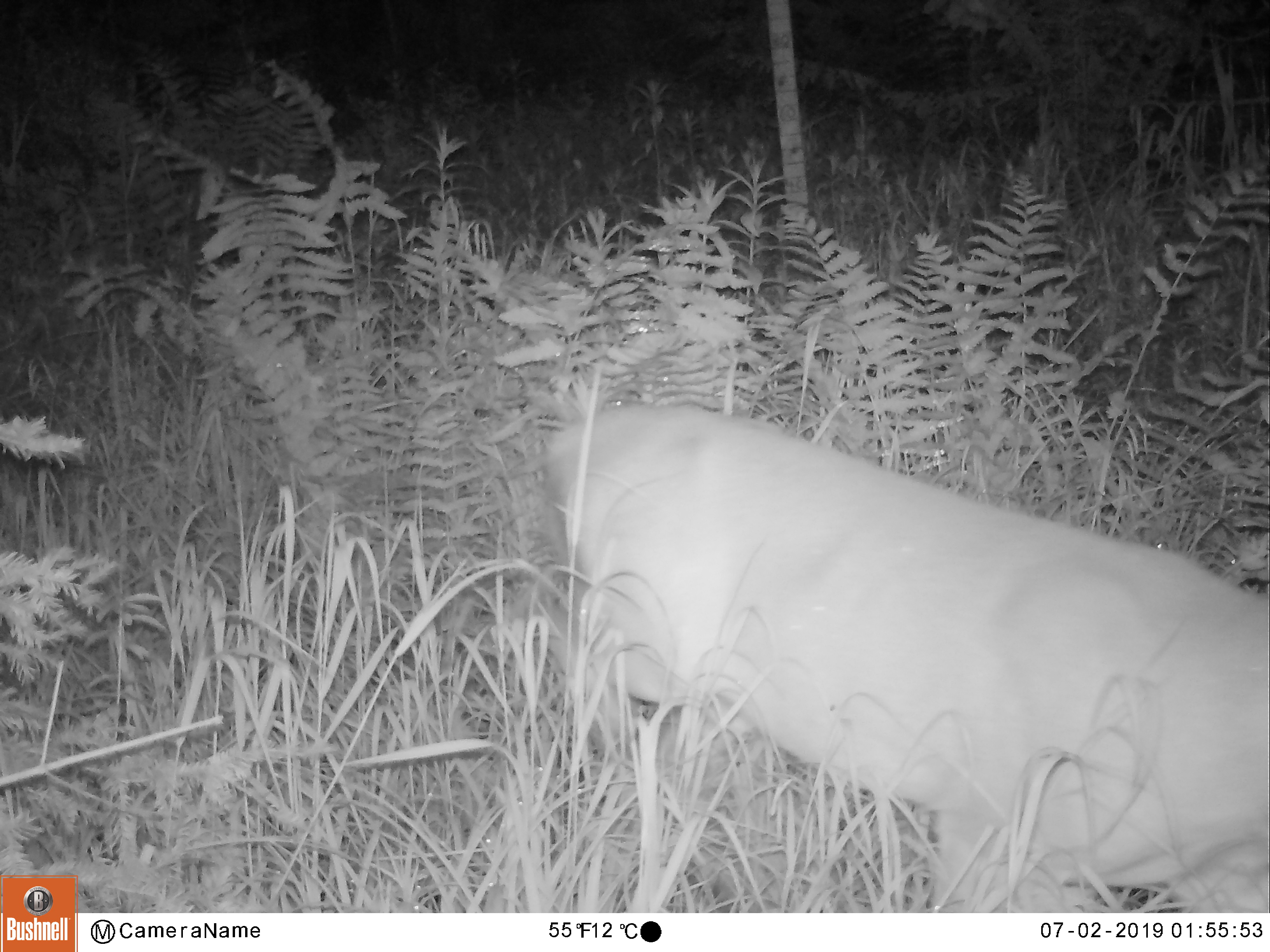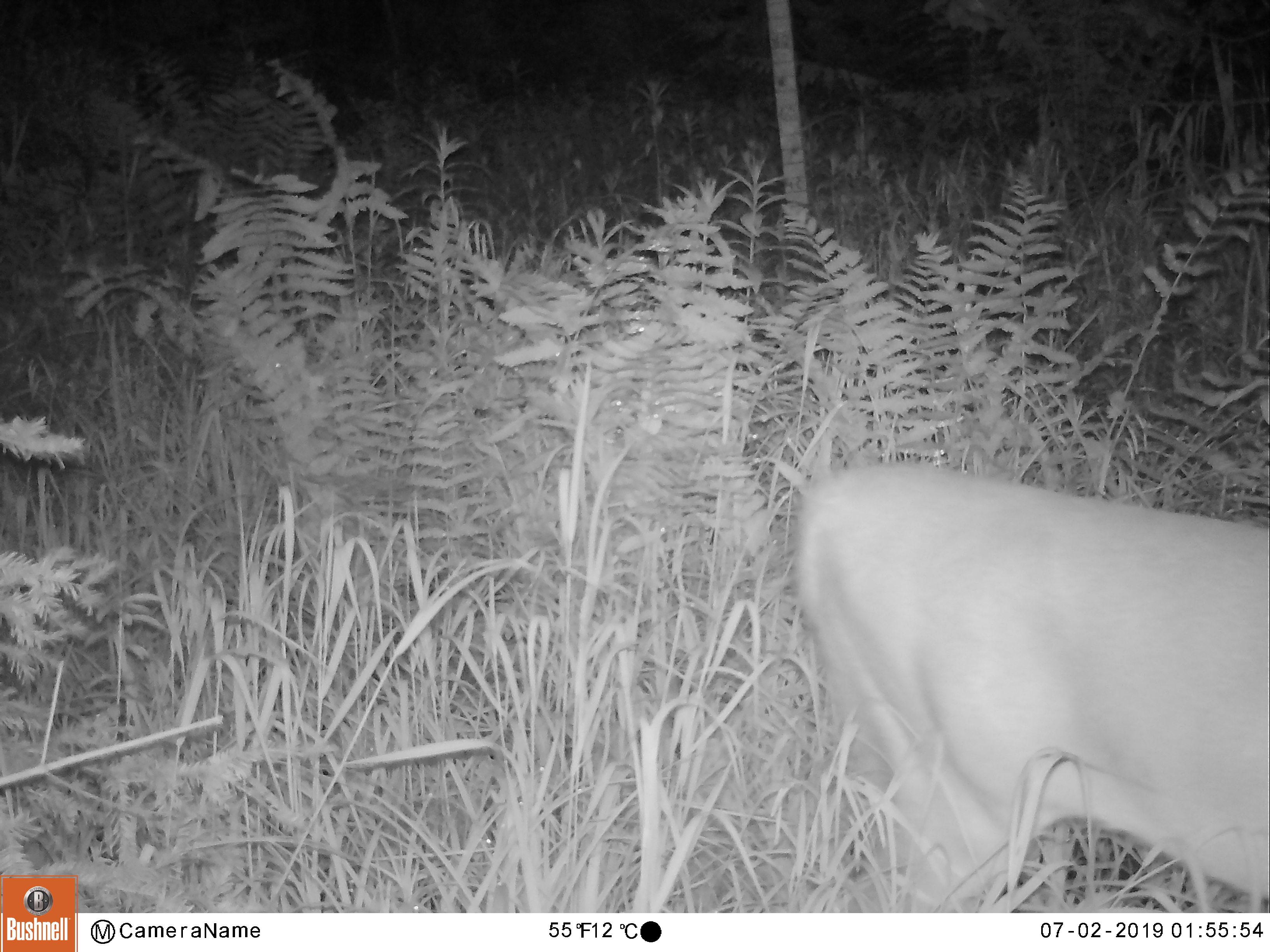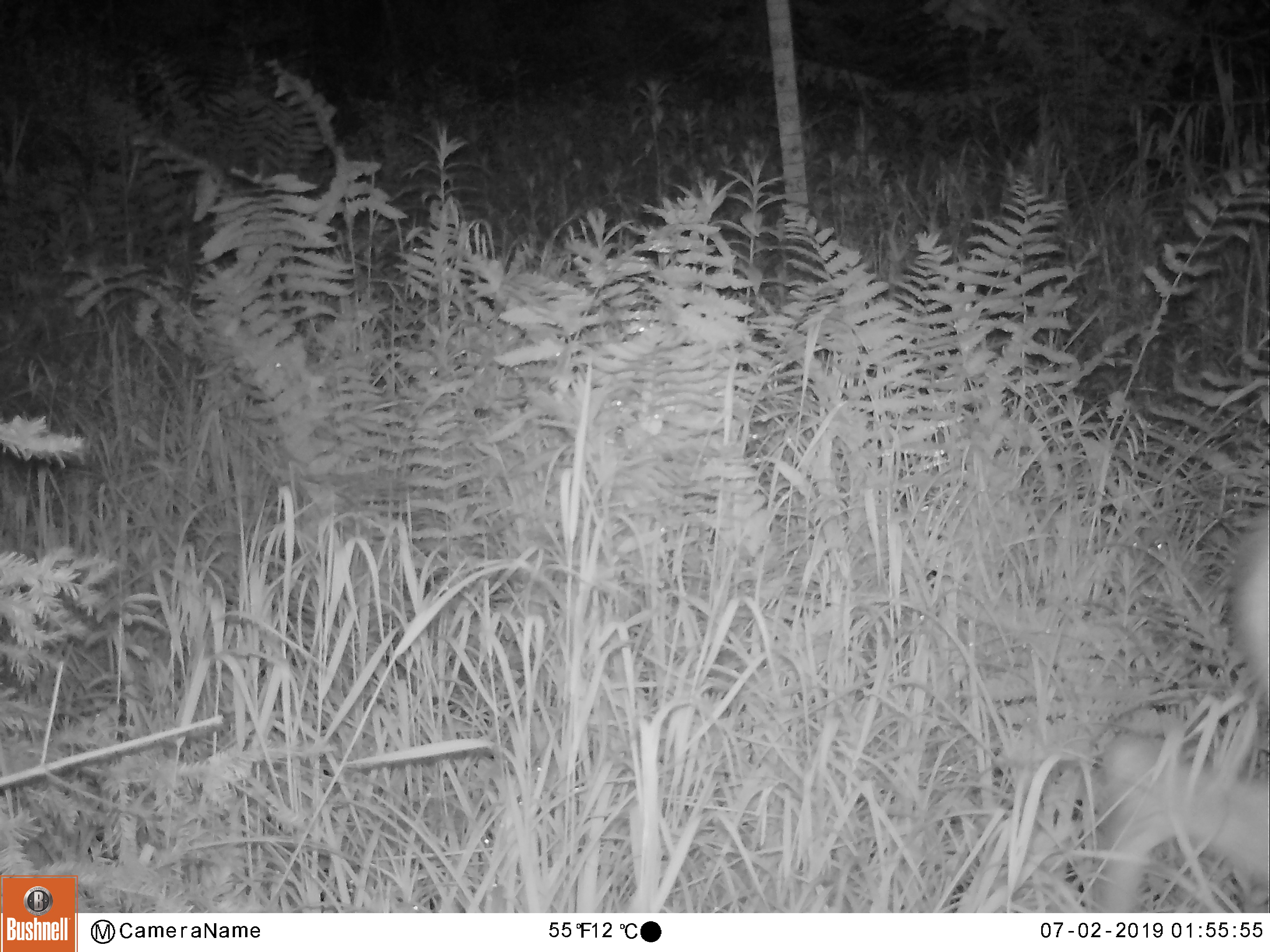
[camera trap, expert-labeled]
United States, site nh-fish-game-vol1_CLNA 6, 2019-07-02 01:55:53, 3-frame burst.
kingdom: Animalia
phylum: Chordata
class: Mammalia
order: Artiodactyla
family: Cervidae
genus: Odocoileus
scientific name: Odocoileus virginianus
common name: white-tailed deer